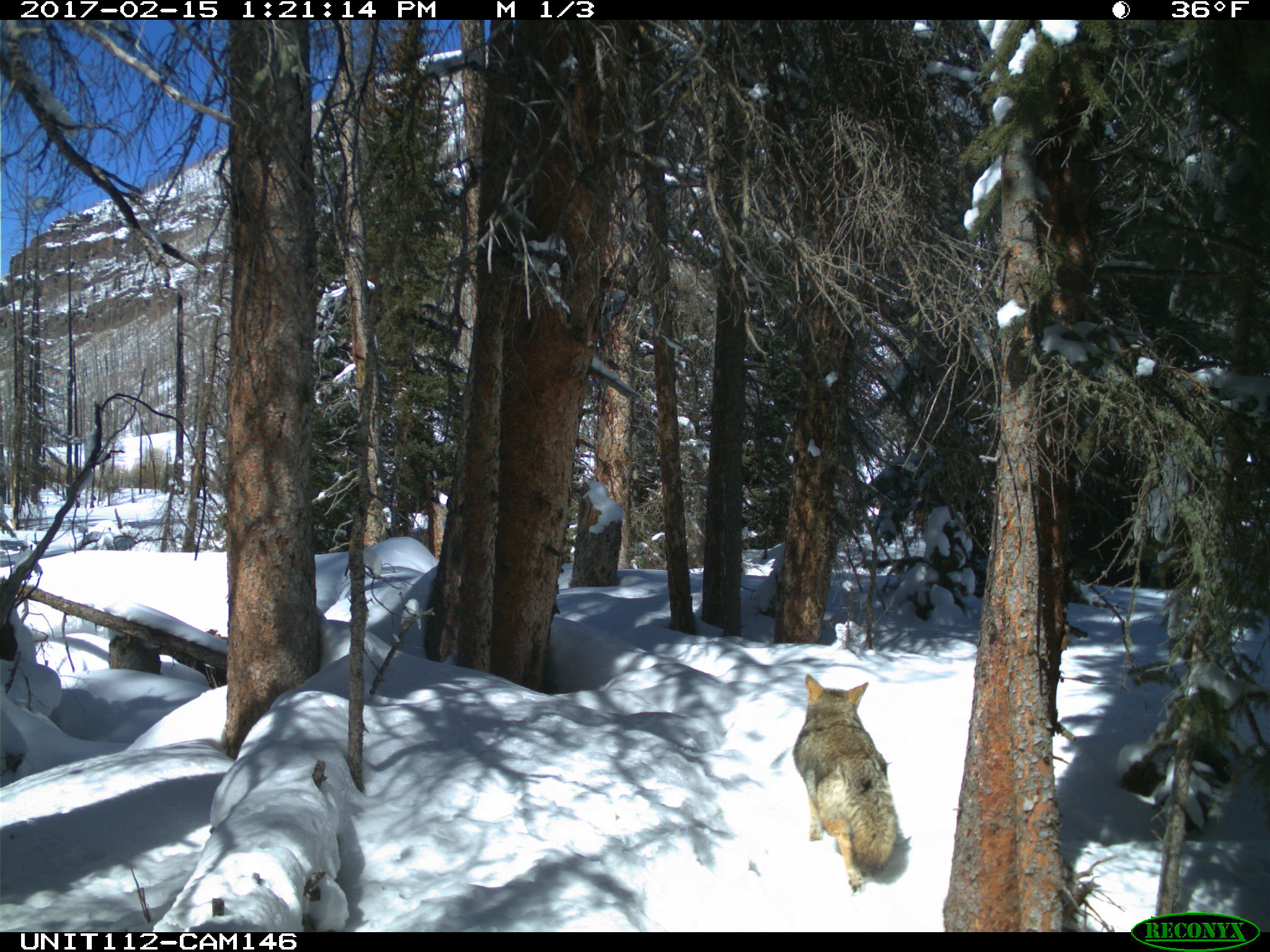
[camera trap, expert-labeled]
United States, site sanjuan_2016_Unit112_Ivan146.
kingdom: Animalia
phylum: Chordata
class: Mammalia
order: Carnivora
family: Canidae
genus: Canis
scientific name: Canis latrans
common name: coyote